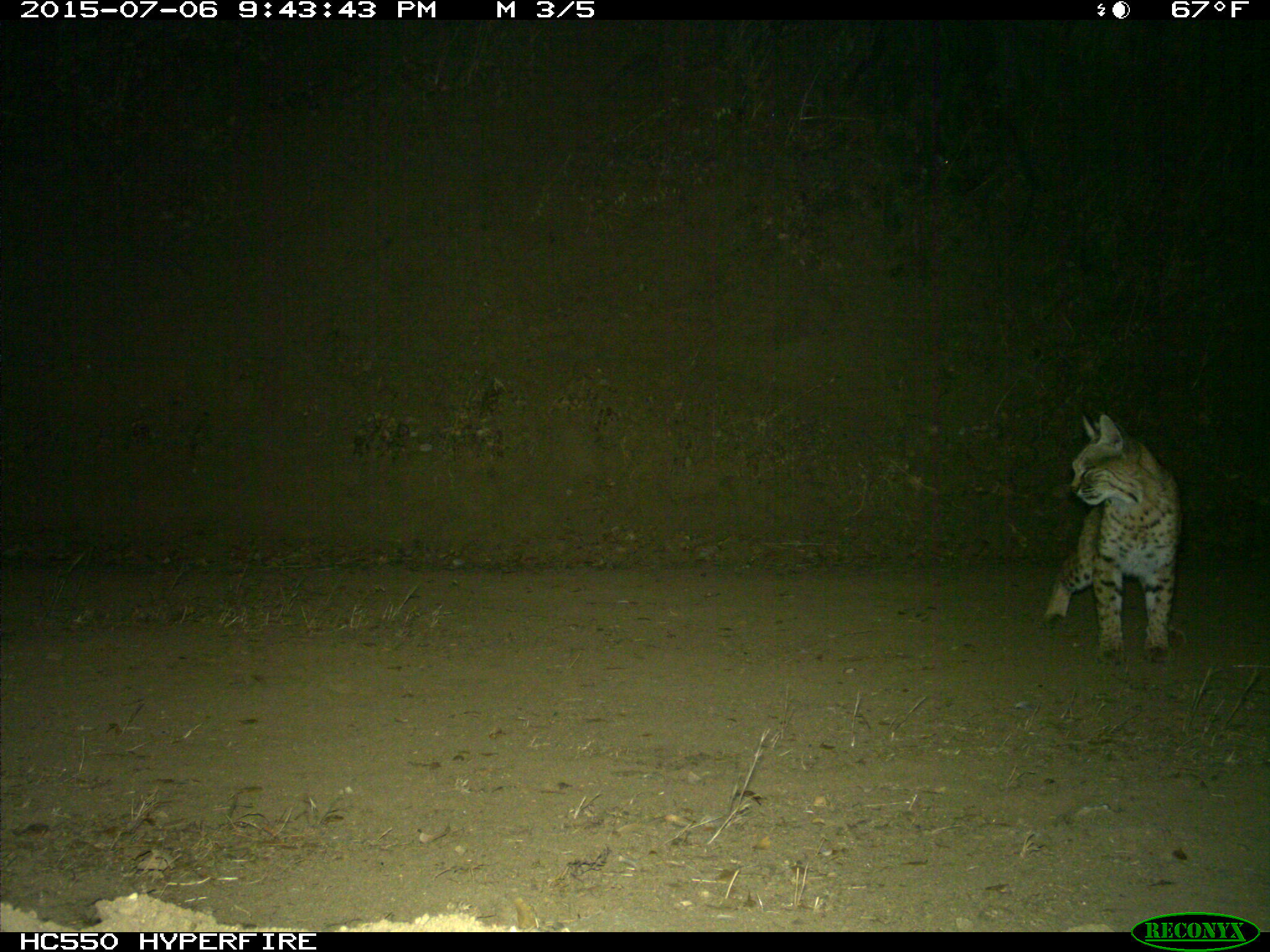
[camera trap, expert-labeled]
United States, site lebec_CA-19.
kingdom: Animalia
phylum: Chordata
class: Mammalia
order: Carnivora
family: Felidae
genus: Lynx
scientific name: Lynx rufus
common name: bobcat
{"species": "Lynx rufus (bobcat)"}